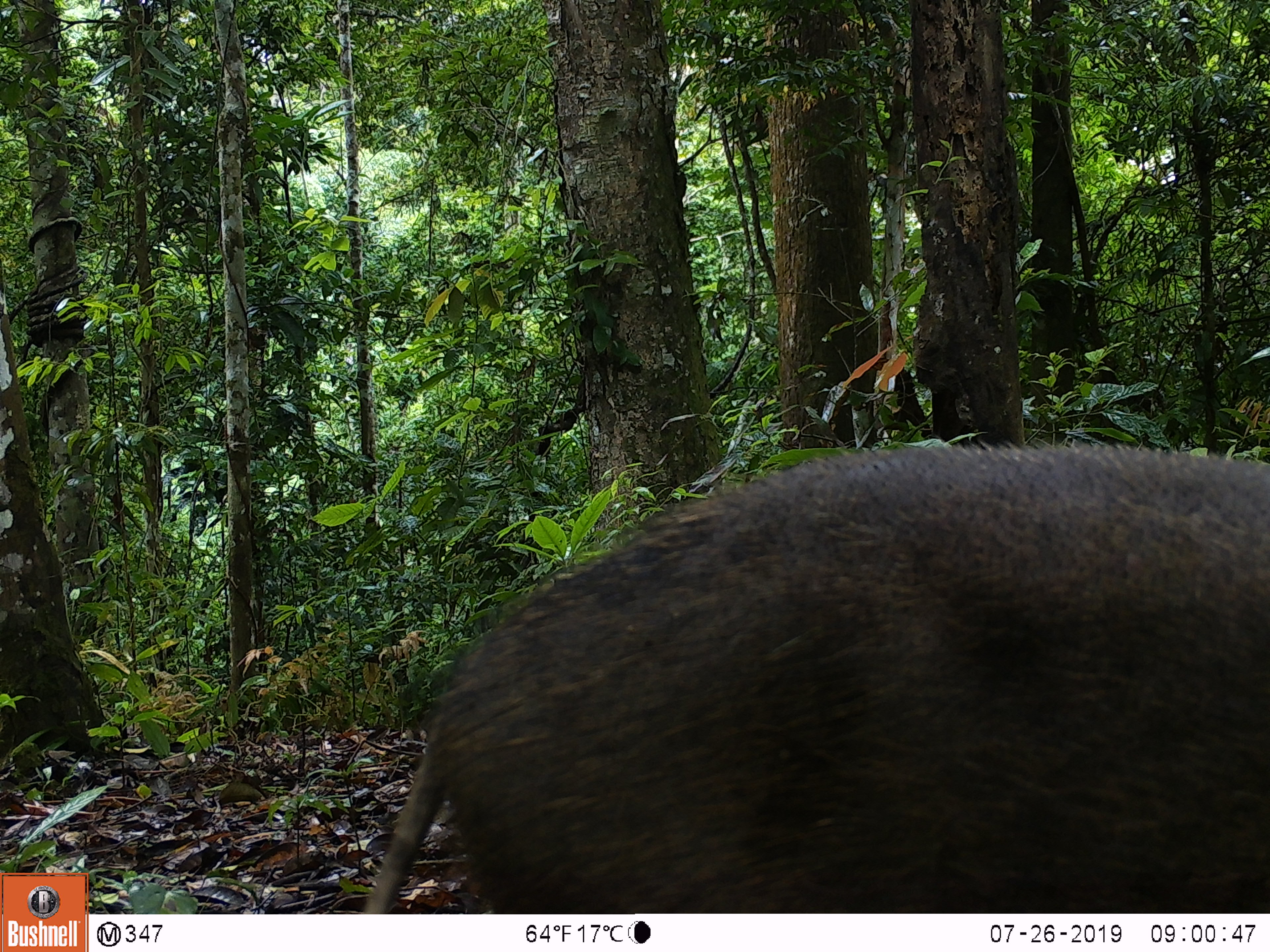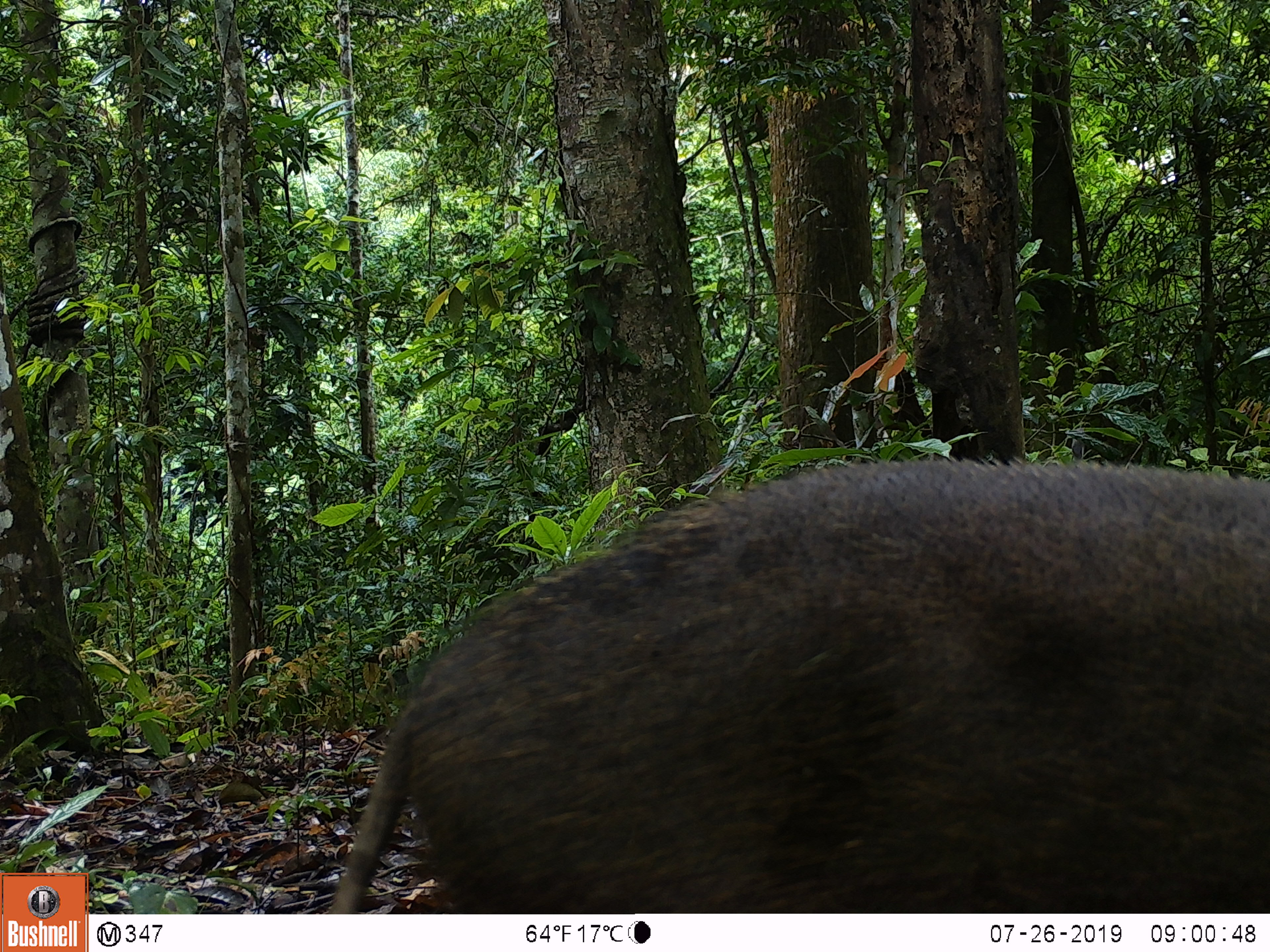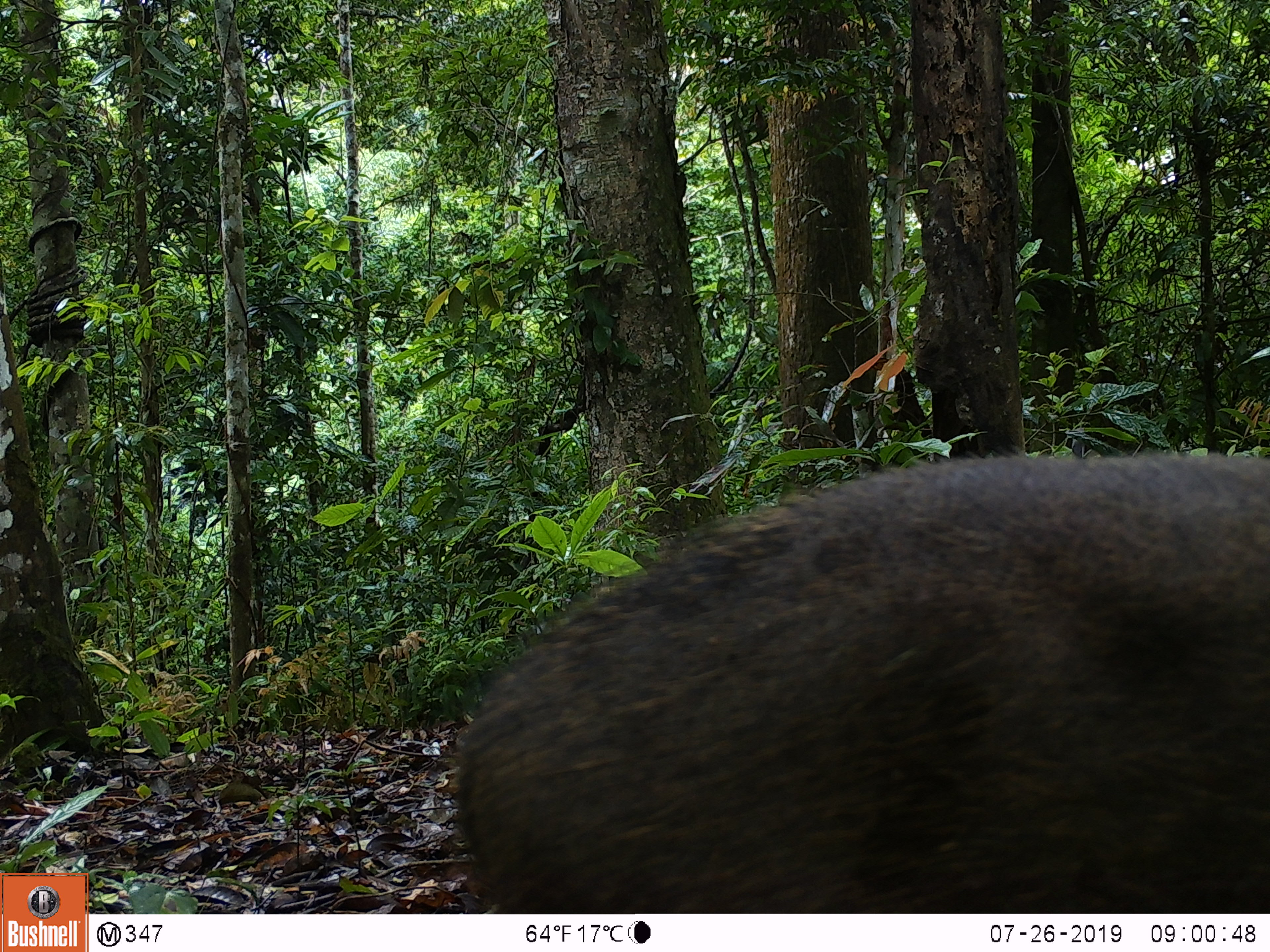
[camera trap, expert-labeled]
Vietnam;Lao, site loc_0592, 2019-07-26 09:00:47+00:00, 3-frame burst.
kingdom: Animalia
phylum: Chordata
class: Mammalia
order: Artiodactyla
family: Suidae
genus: Sus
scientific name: Sus scrofa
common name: eurasian wild pig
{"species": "eurasian wild pig (Sus scrofa)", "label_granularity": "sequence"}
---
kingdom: Animalia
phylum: Chordata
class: Aves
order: Galliformes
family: Phasianidae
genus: Polyplectron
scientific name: Polyplectron bicalcaratum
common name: gray peacock-pheasant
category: grey peacock pheasant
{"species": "grey peacock pheasant (gray peacock-pheasant) (Polyplectron bicalcaratum)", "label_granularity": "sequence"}